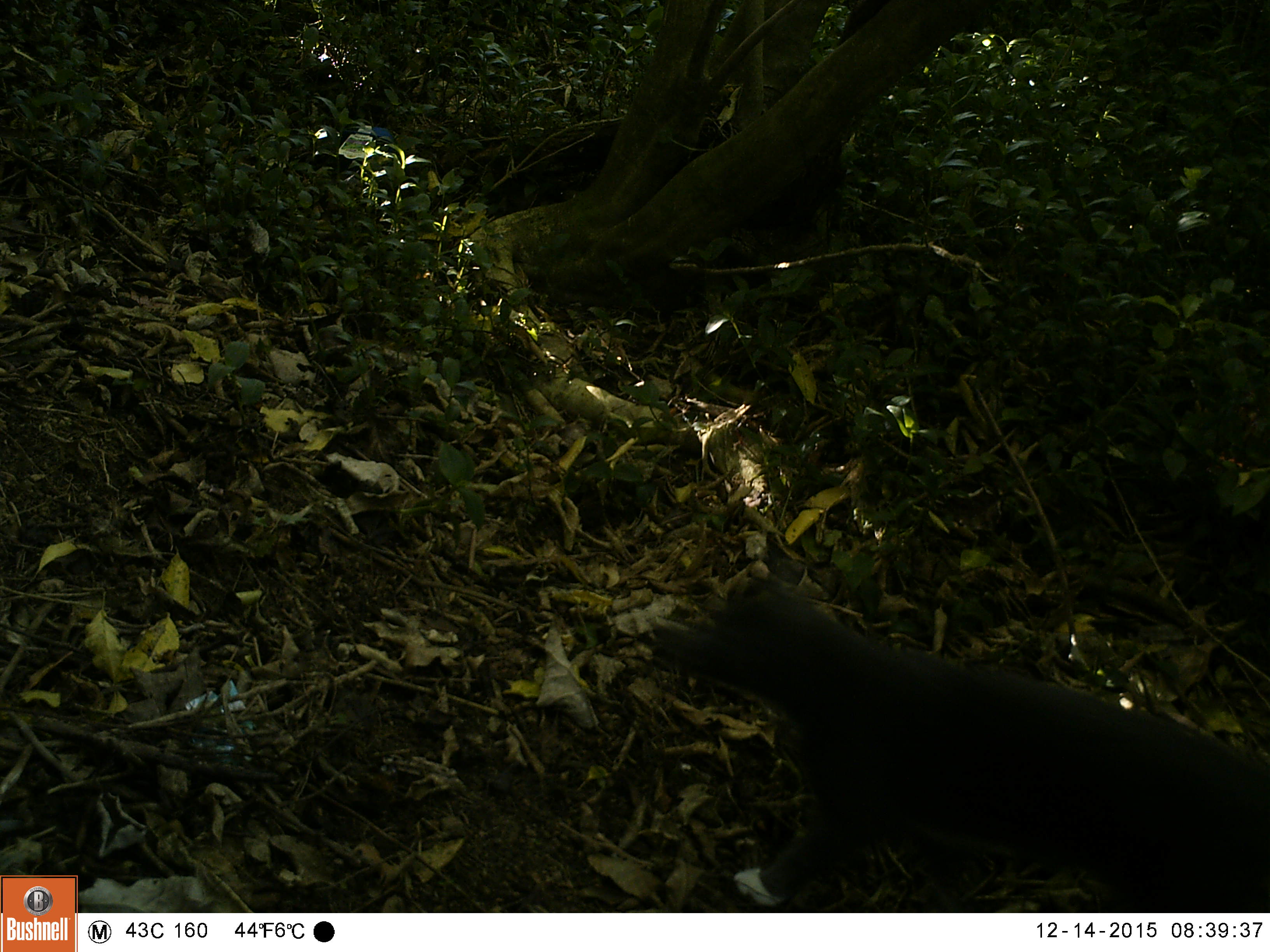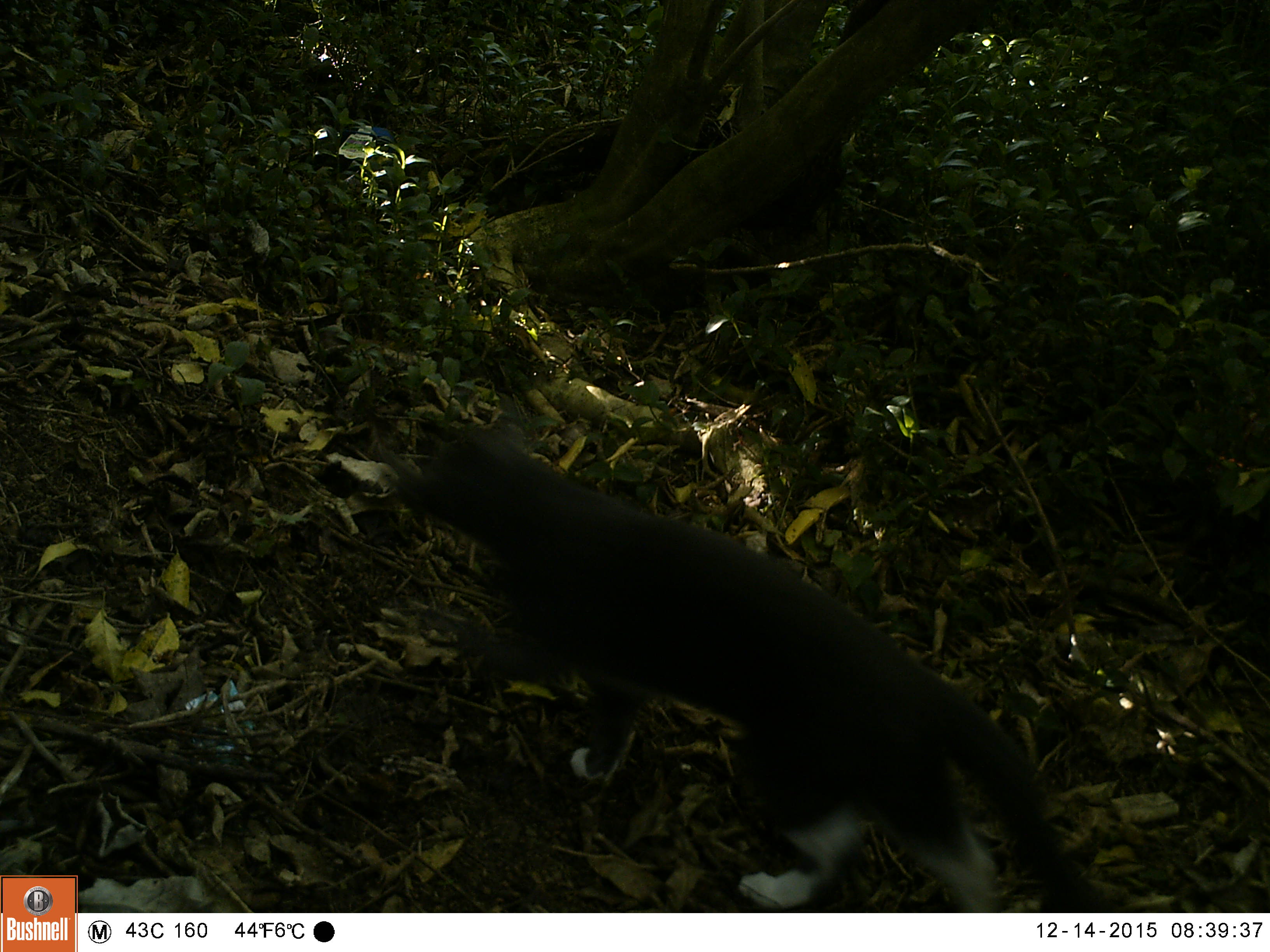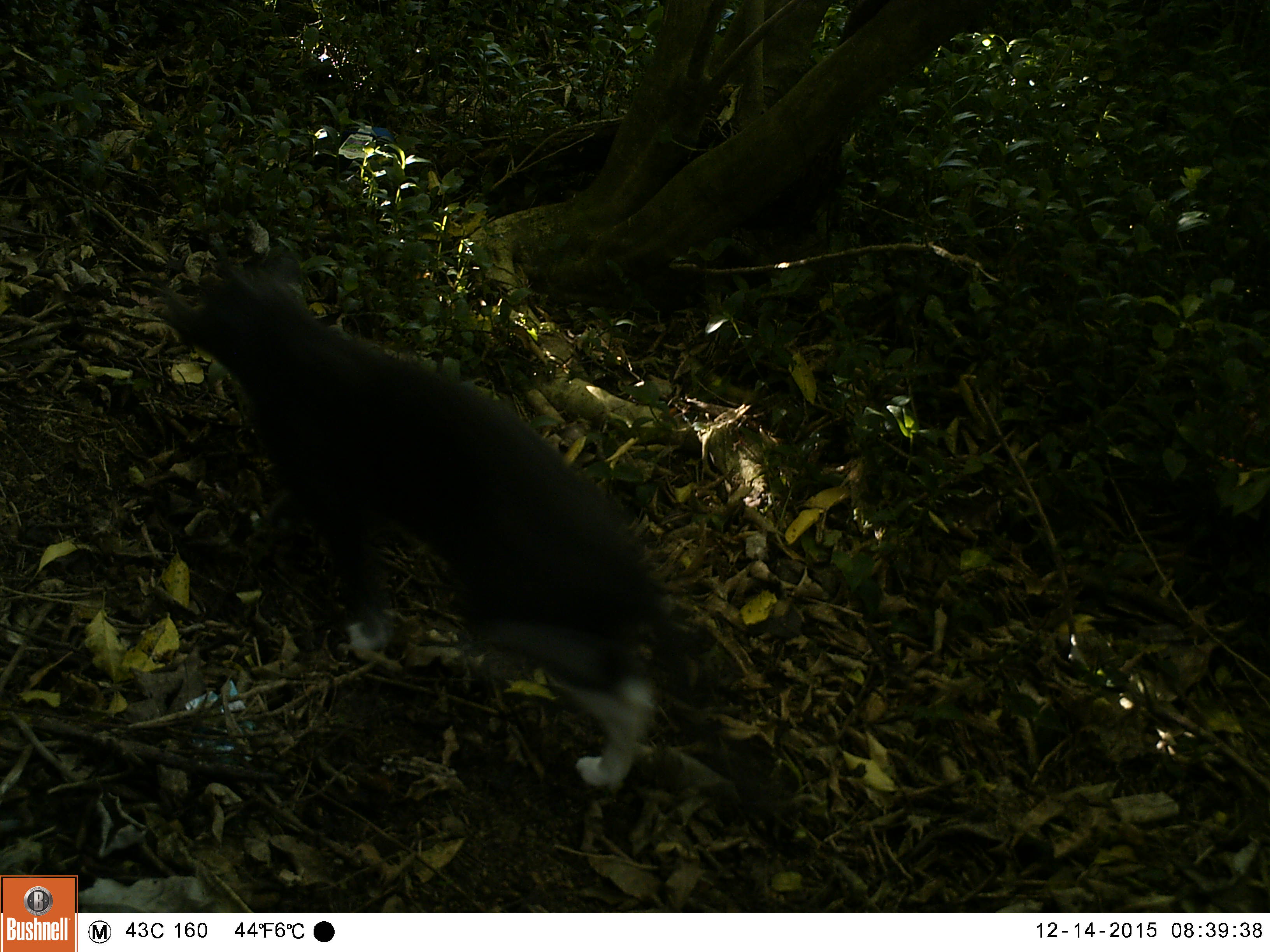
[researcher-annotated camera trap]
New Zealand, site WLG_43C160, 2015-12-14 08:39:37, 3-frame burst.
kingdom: Animalia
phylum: Chordata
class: Mammalia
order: Carnivora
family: Felidae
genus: Felis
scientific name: Felis catus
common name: domestic cat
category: cat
Cat (domestic cat) (Felis catus).